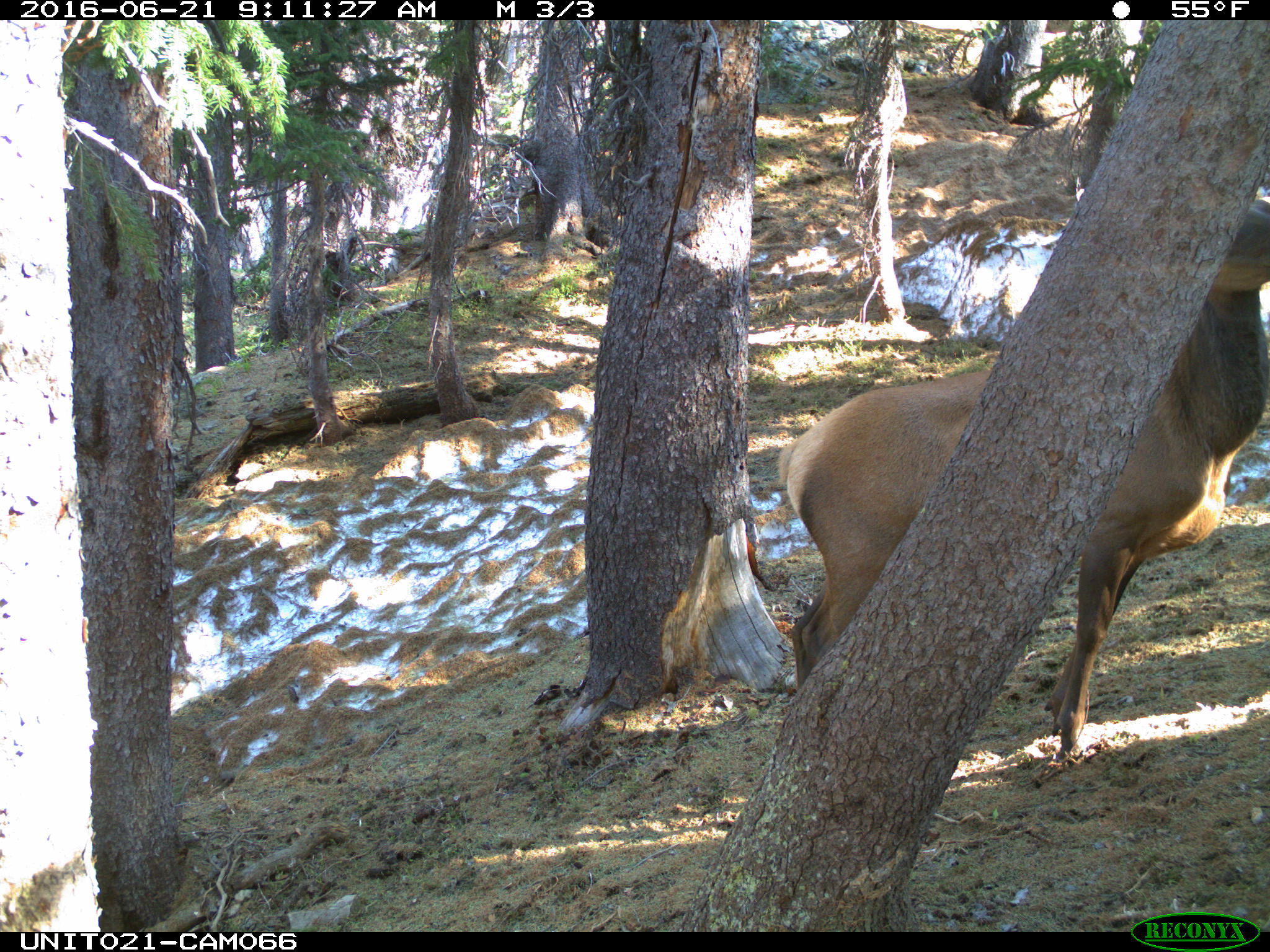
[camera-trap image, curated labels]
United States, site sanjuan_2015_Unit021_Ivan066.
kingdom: Animalia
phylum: Chordata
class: Mammalia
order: Artiodactyla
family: Cervidae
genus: Cervus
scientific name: Cervus elaphus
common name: red deer